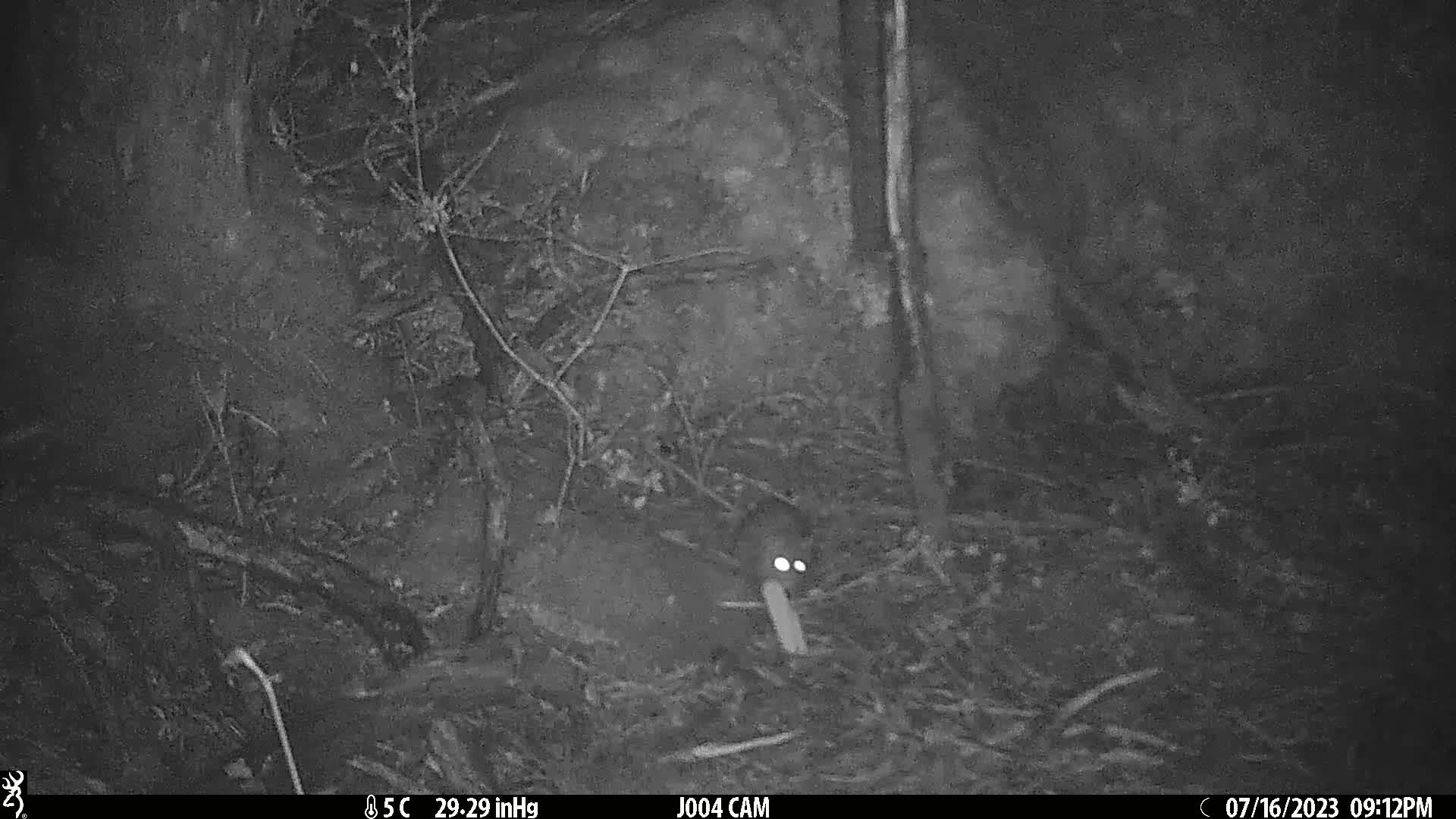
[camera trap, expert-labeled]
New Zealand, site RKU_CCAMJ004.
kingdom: Animalia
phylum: Chordata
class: Mammalia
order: Rodentia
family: Muridae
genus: Rattus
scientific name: Rattus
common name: rat